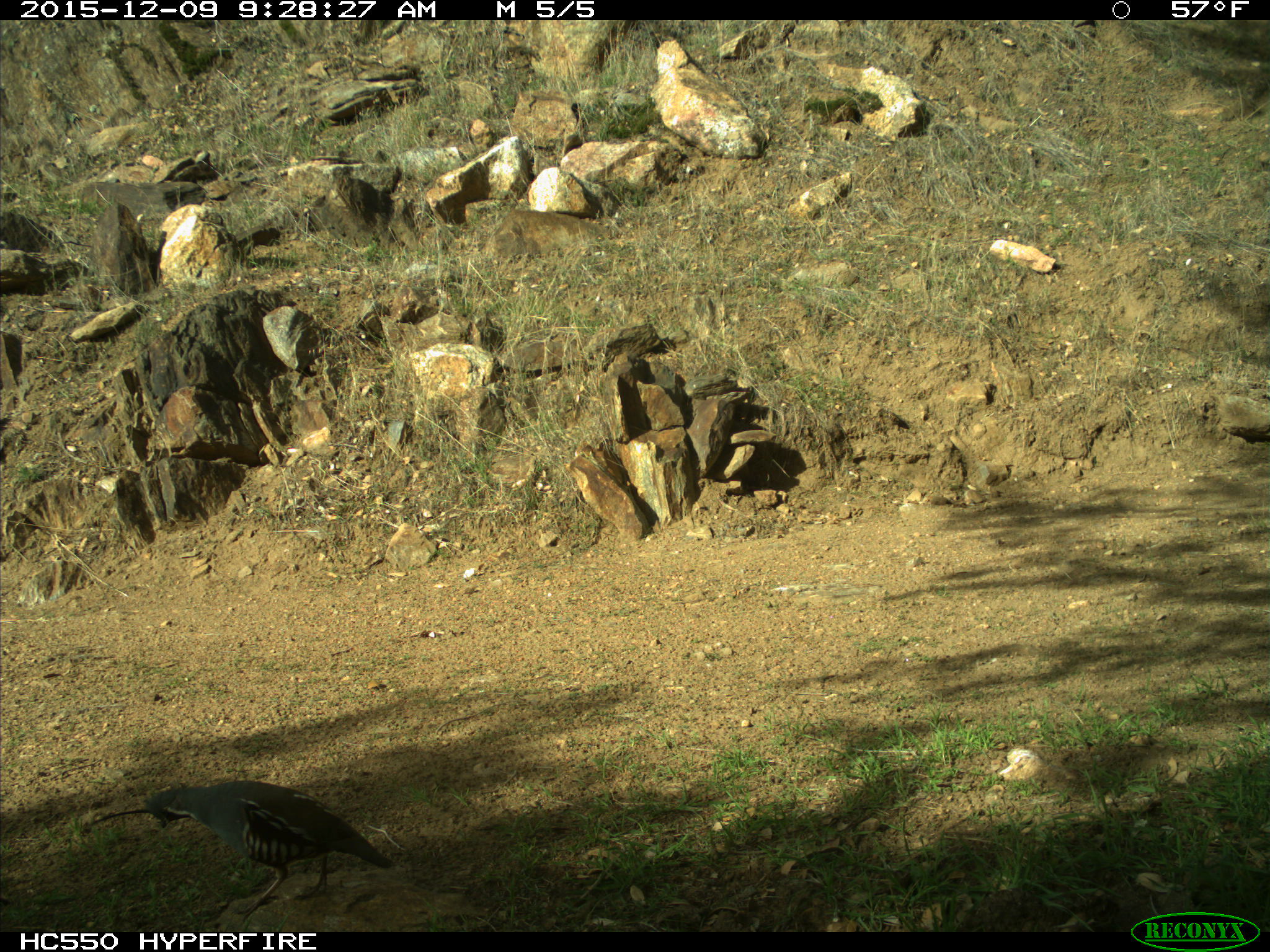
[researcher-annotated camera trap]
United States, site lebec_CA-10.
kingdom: Animalia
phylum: Chordata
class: Aves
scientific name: Aves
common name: birds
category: unidentified bird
Unidentified bird (birds) (Aves).